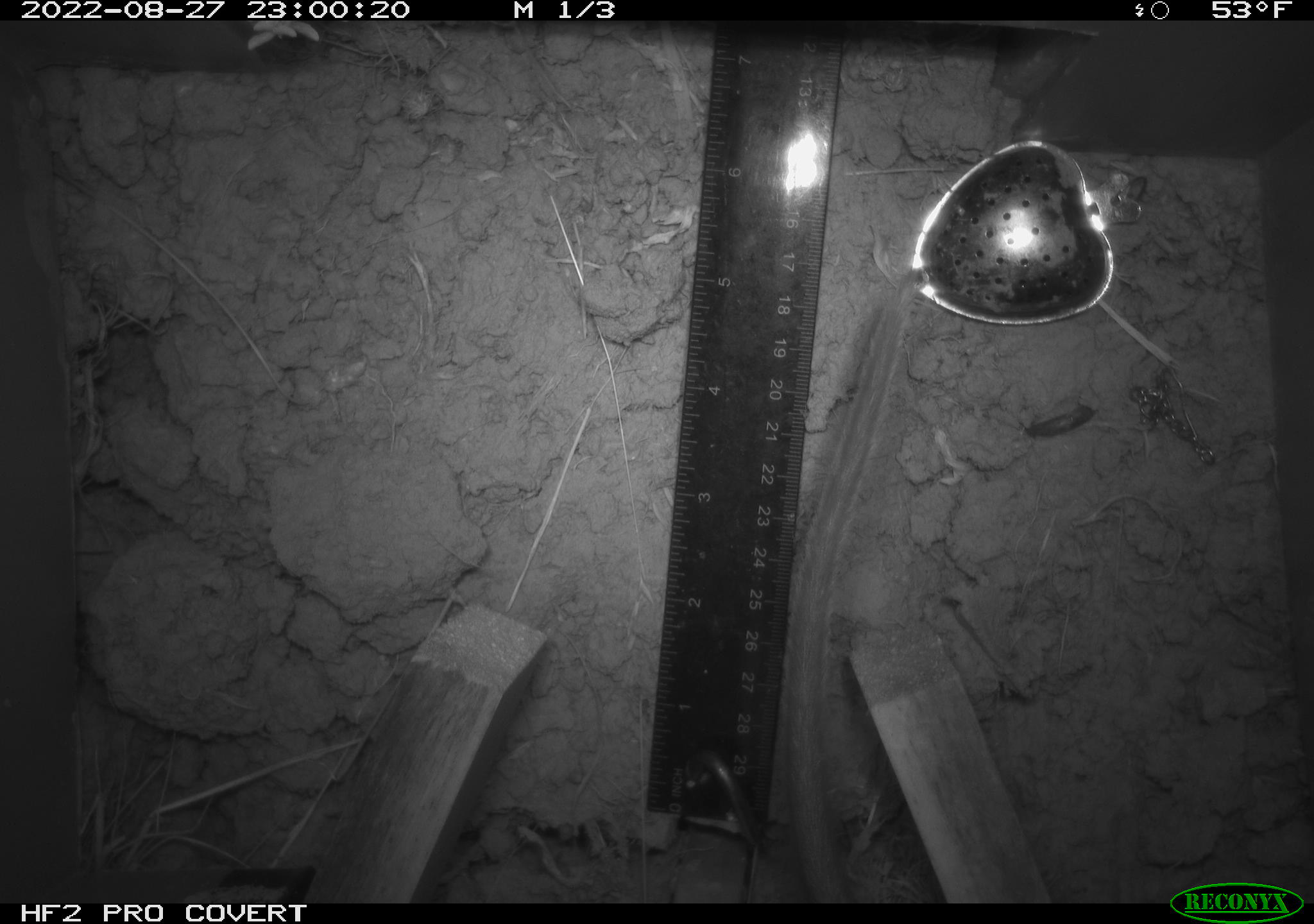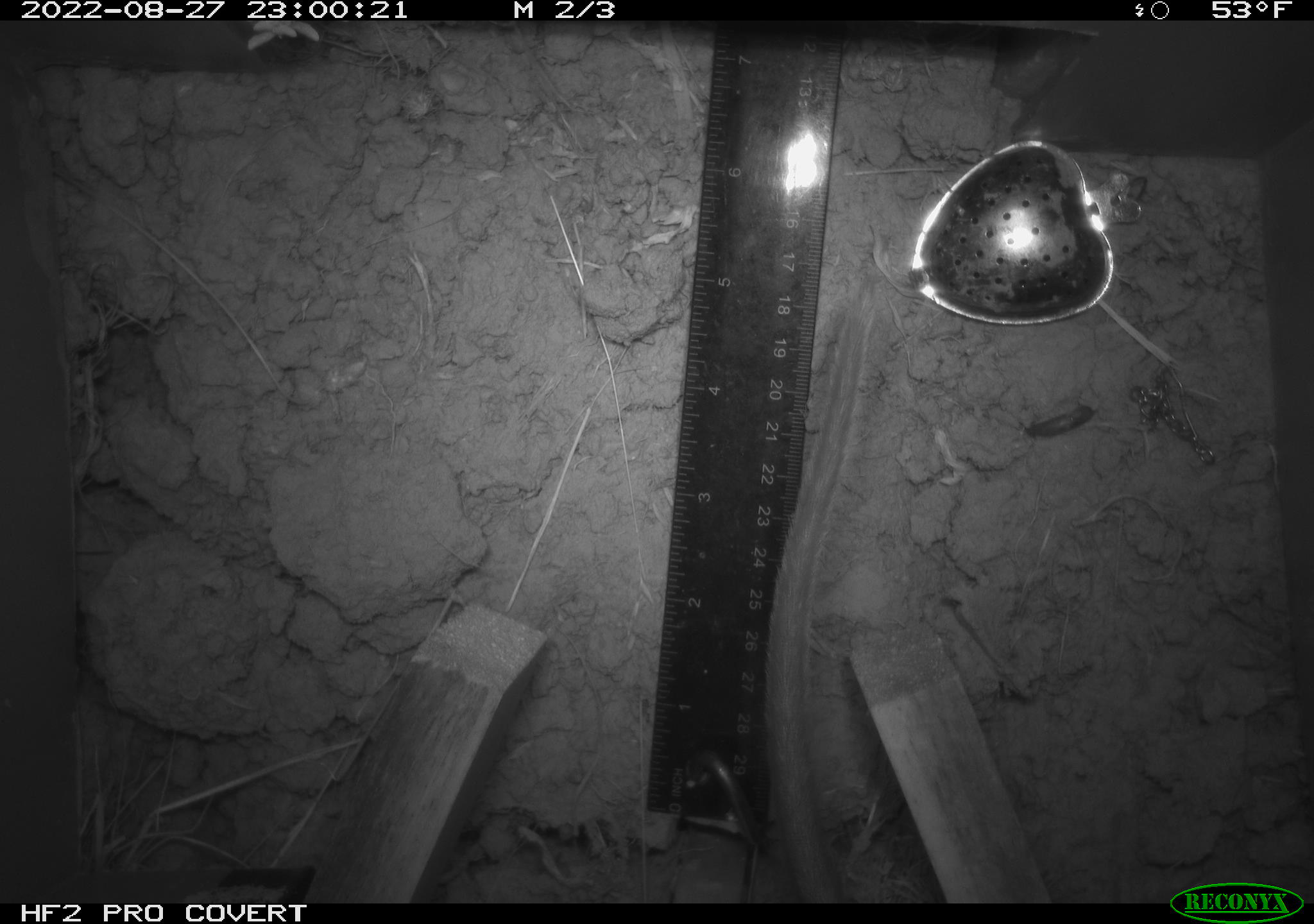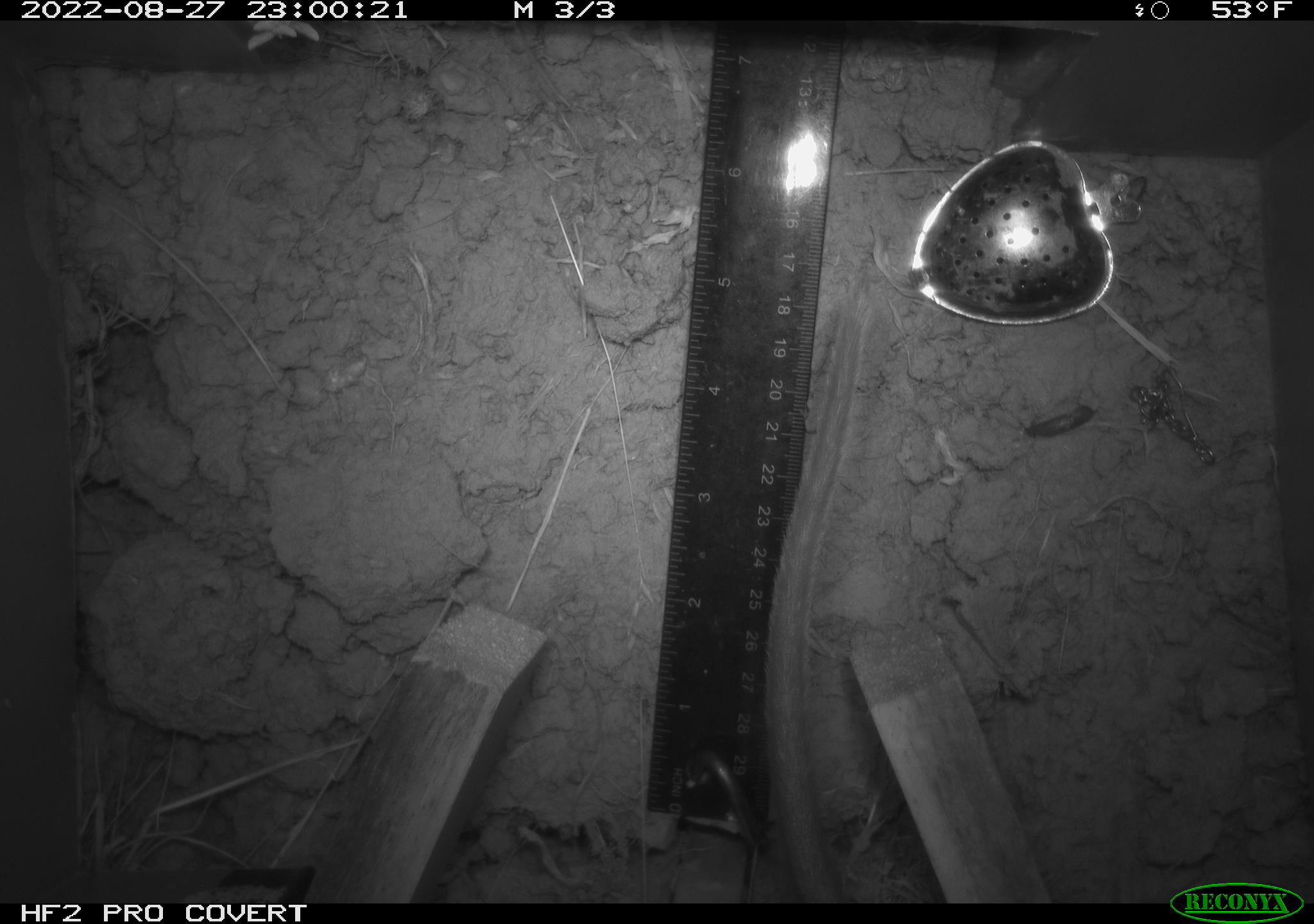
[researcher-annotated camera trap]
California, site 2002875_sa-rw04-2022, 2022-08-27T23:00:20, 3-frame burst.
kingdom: Animalia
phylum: Chordata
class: Mammalia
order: Rodentia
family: Cricetidae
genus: Neotoma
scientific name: Neotoma fuscipes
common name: dusky-footed woodrat